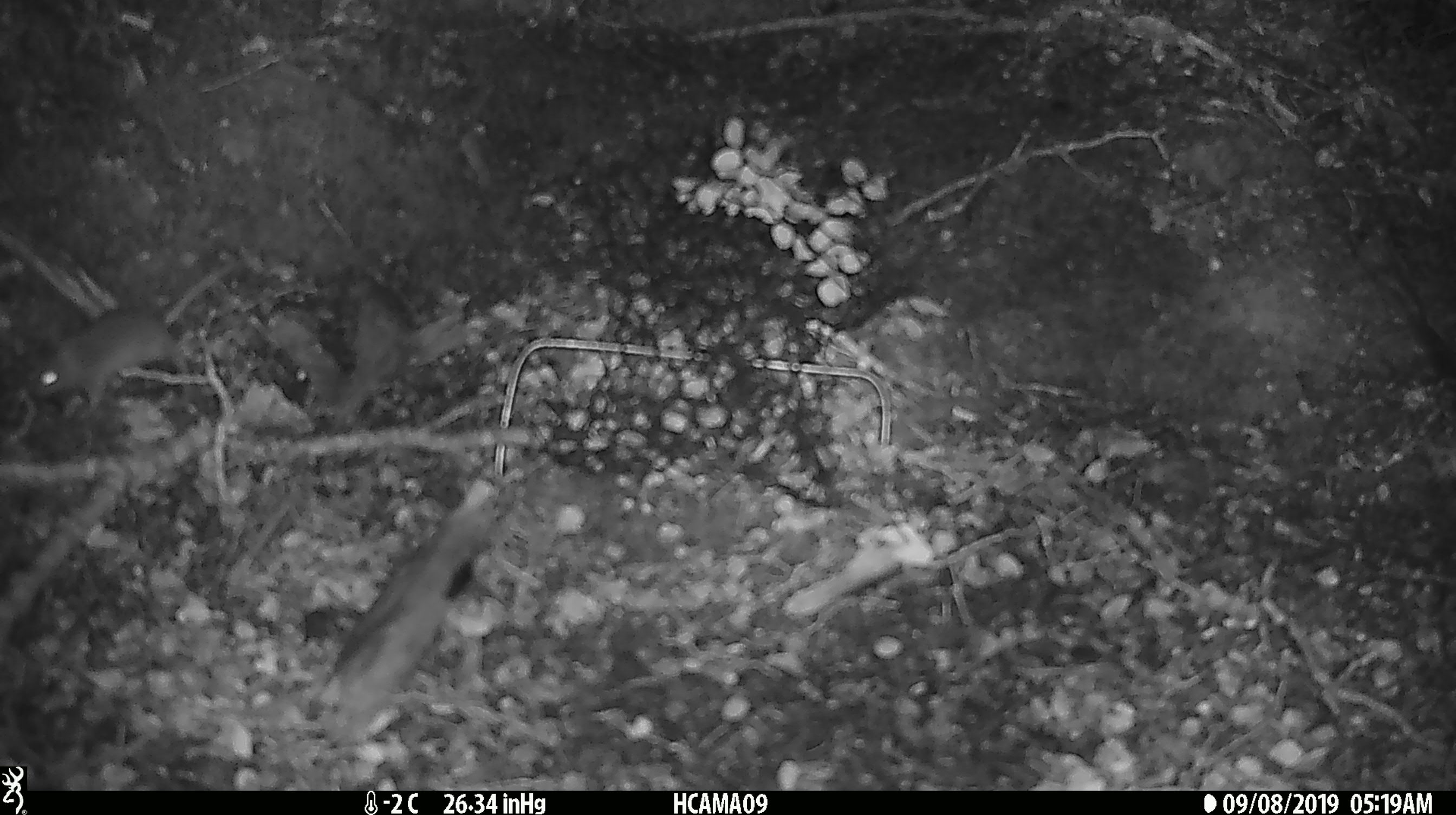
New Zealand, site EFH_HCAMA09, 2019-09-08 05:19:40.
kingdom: Animalia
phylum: Chordata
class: Mammalia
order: Rodentia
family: Muridae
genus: Mus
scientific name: Mus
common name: mouse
Mouse (Mus).